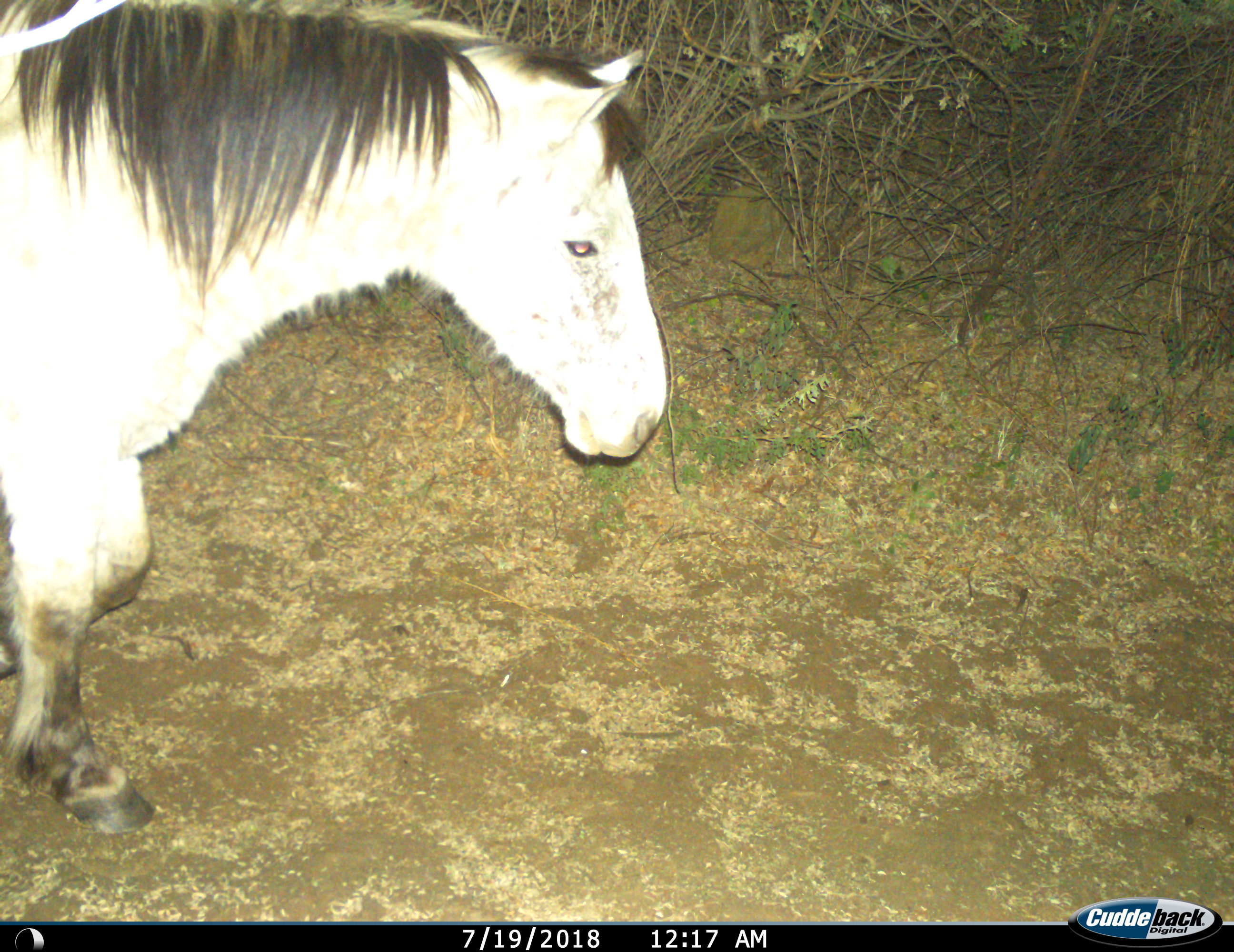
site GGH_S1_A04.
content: unidentified animal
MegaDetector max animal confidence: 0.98